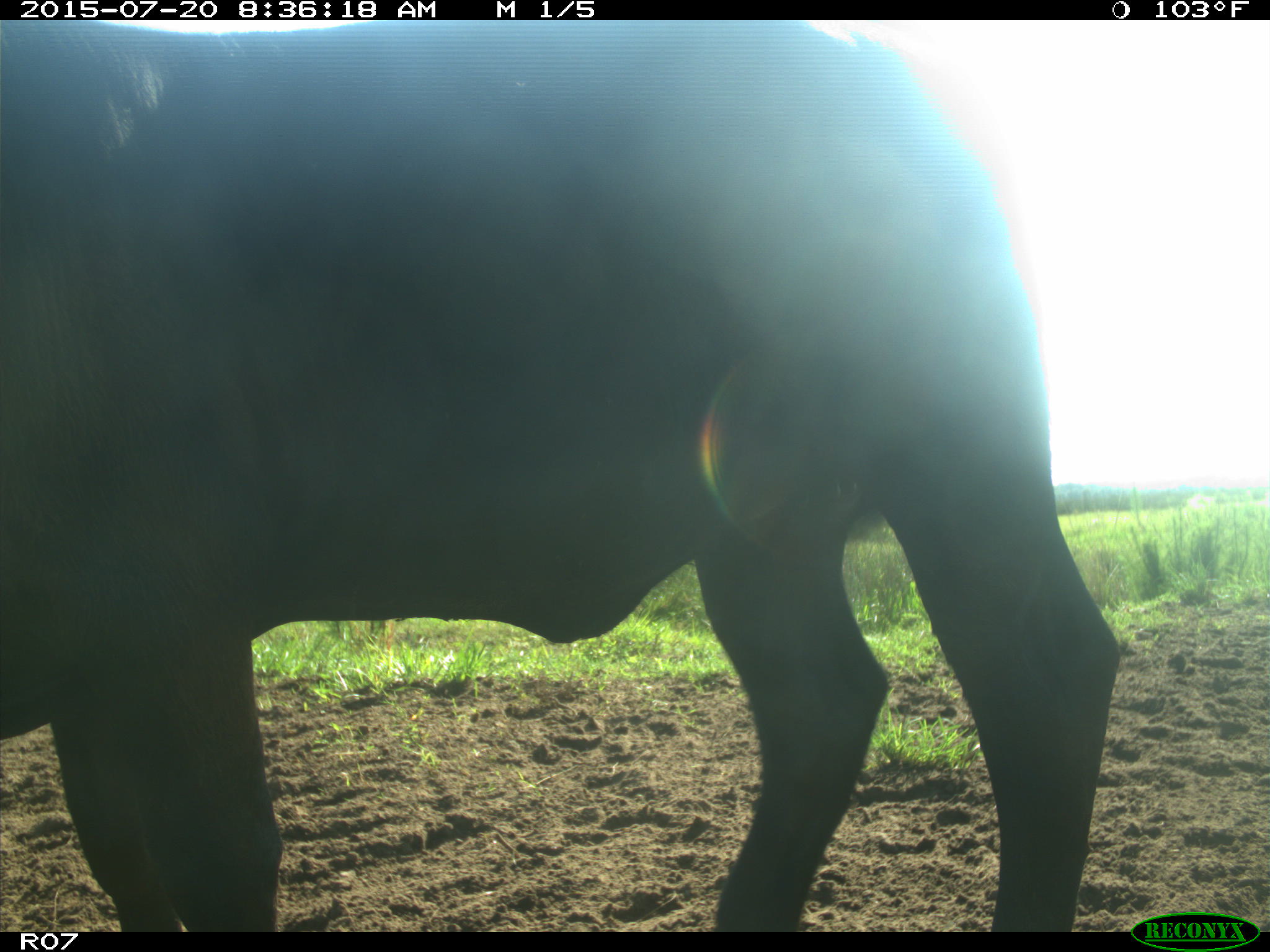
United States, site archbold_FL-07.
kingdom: Animalia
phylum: Chordata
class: Mammalia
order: Artiodactyla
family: Bovidae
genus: Bos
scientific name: Bos taurus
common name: domestic cow